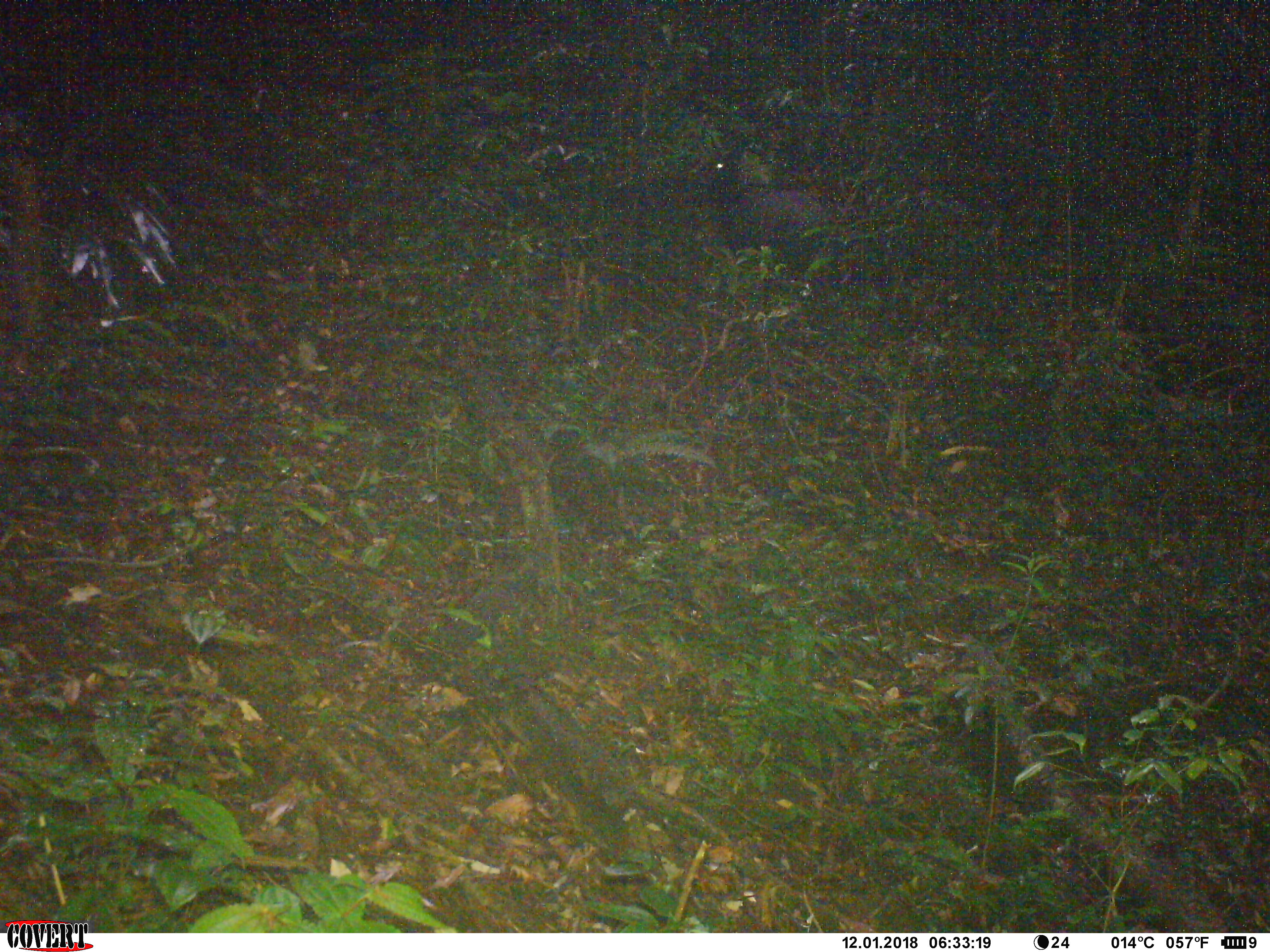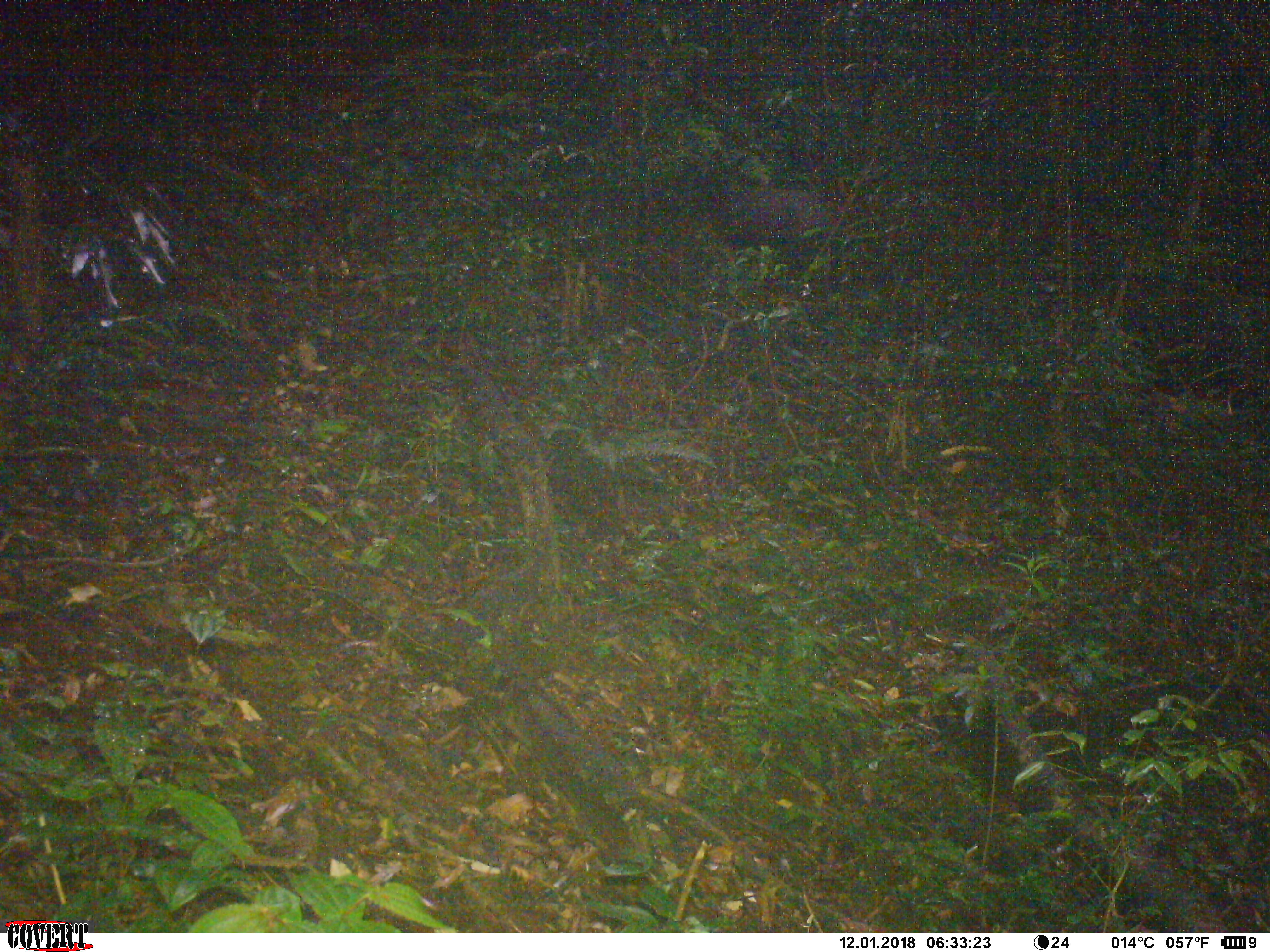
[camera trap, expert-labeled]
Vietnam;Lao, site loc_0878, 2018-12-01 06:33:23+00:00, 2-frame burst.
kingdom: Animalia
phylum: Chordata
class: Mammalia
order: Artiodactyla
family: Bovidae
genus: Capricornis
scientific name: Capricornis sumatraensis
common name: chinese serow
Chinese serow (Capricornis sumatraensis). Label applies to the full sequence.